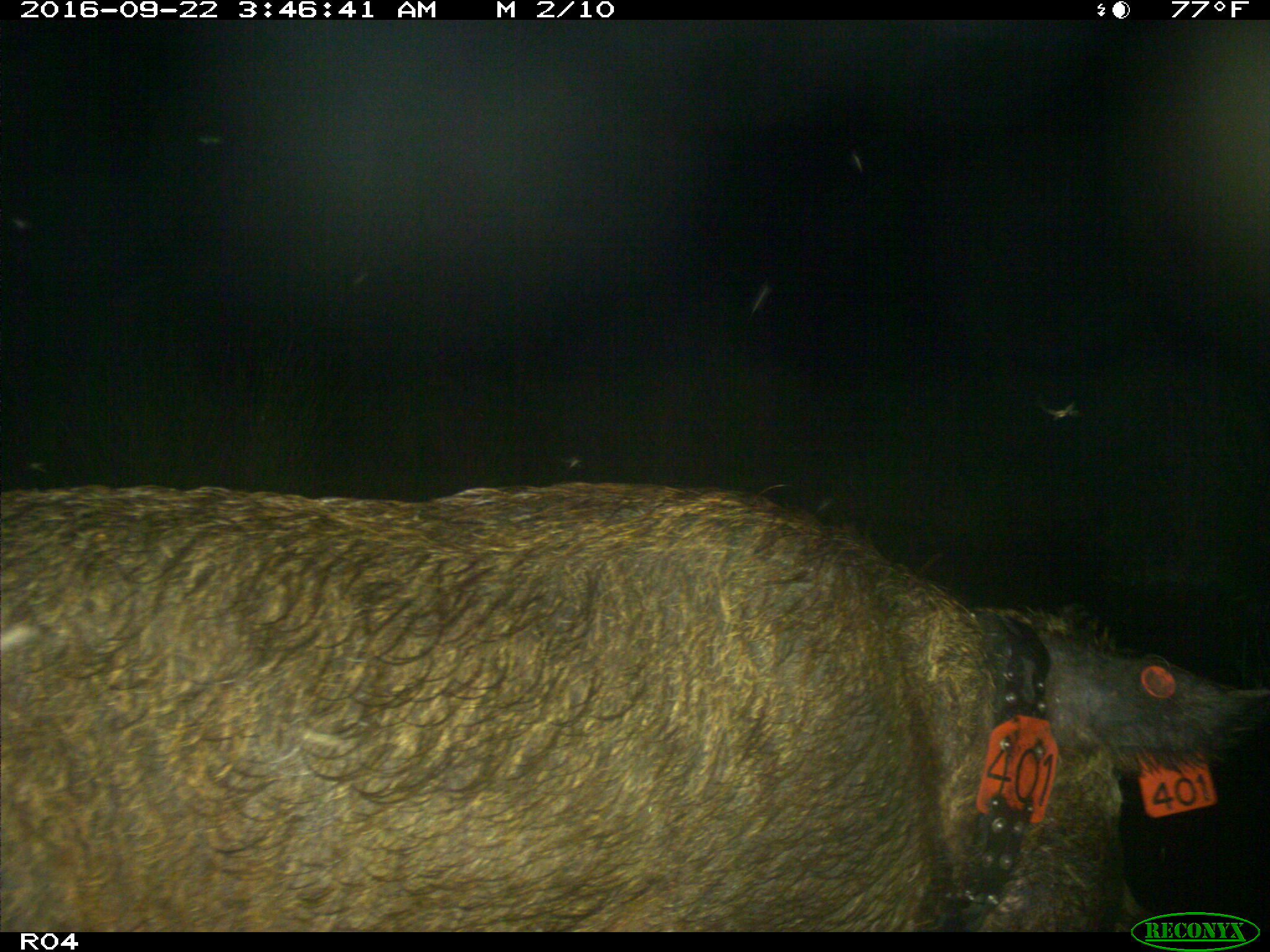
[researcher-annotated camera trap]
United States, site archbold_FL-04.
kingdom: Animalia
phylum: Chordata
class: Mammalia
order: Artiodactyla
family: Suidae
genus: Sus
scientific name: Sus scrofa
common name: wild boar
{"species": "Sus scrofa (wild boar)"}